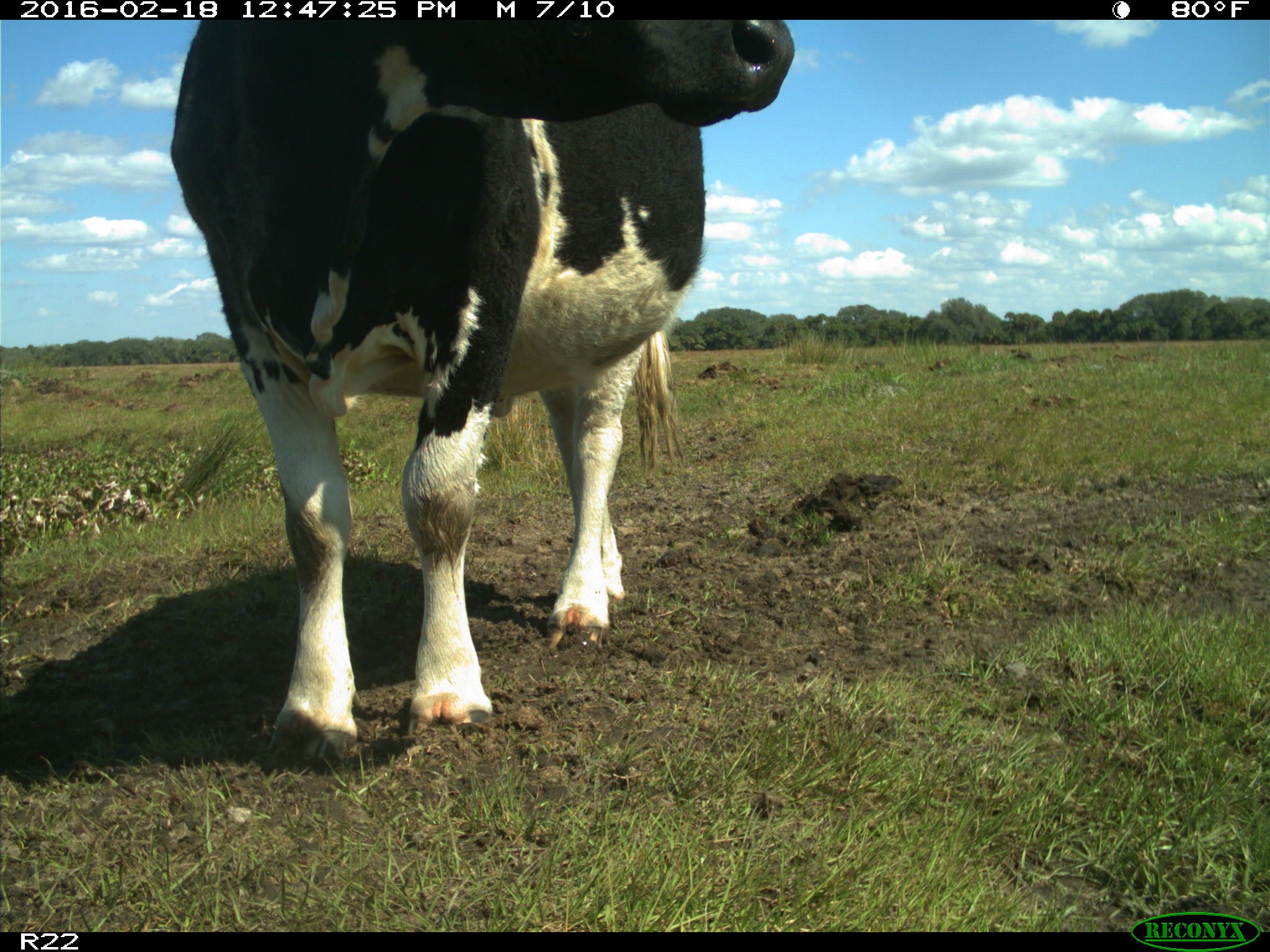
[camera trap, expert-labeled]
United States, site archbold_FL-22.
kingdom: Animalia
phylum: Chordata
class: Mammalia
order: Artiodactyla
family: Bovidae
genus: Bos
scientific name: Bos taurus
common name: domestic cow